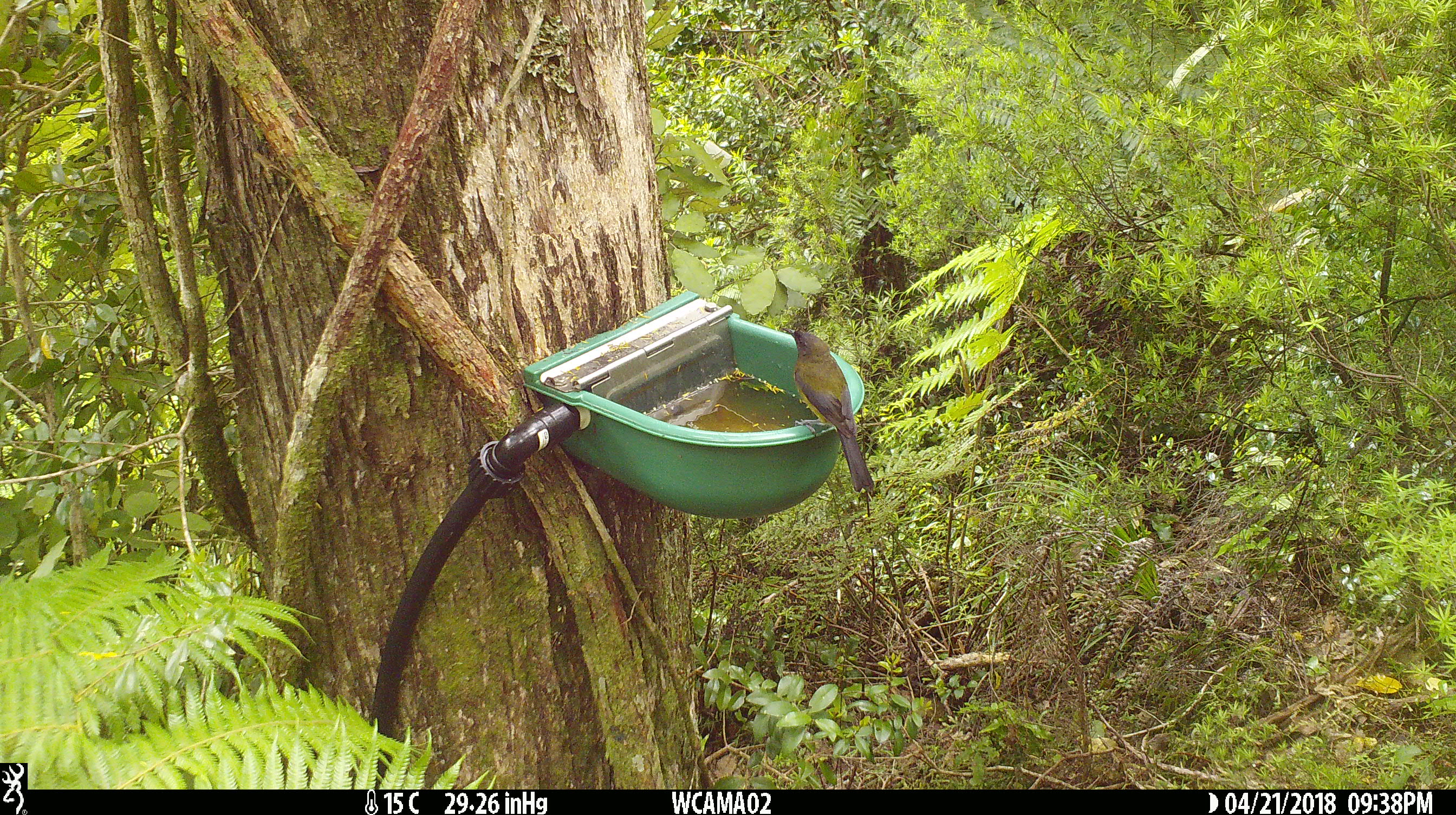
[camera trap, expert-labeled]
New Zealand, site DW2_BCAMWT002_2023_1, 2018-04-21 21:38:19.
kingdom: Animalia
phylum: Chordata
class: Aves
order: Passeriformes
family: Meliphagidae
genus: Anthornis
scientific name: Anthornis melanura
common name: new zealand bellbird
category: bellbird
Bellbird (new zealand bellbird) (Anthornis melanura).